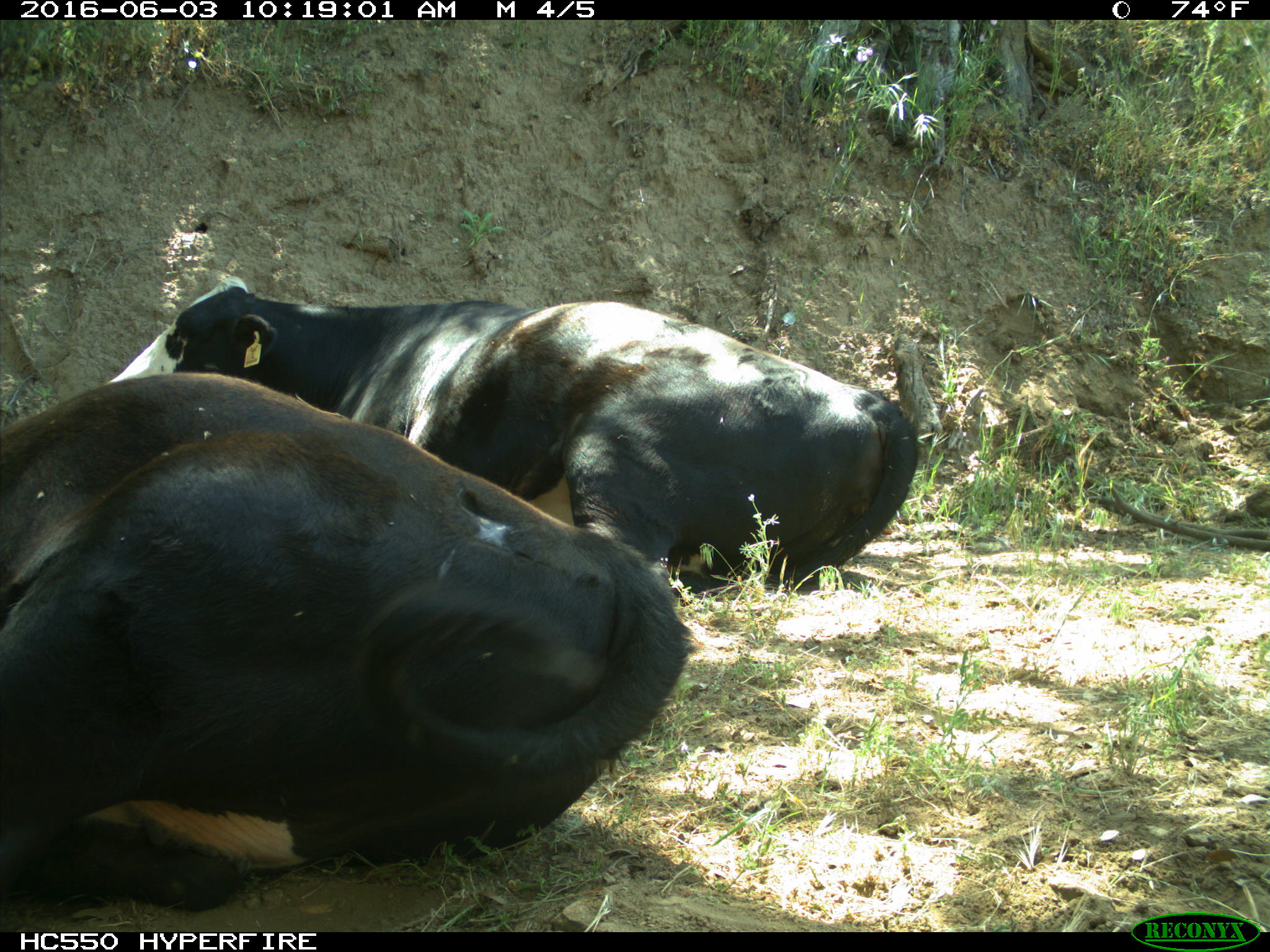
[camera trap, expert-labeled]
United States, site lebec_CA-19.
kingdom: Animalia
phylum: Chordata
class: Mammalia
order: Artiodactyla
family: Bovidae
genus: Bos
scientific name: Bos taurus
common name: domestic cow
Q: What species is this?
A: Bos taurus (domestic cow).